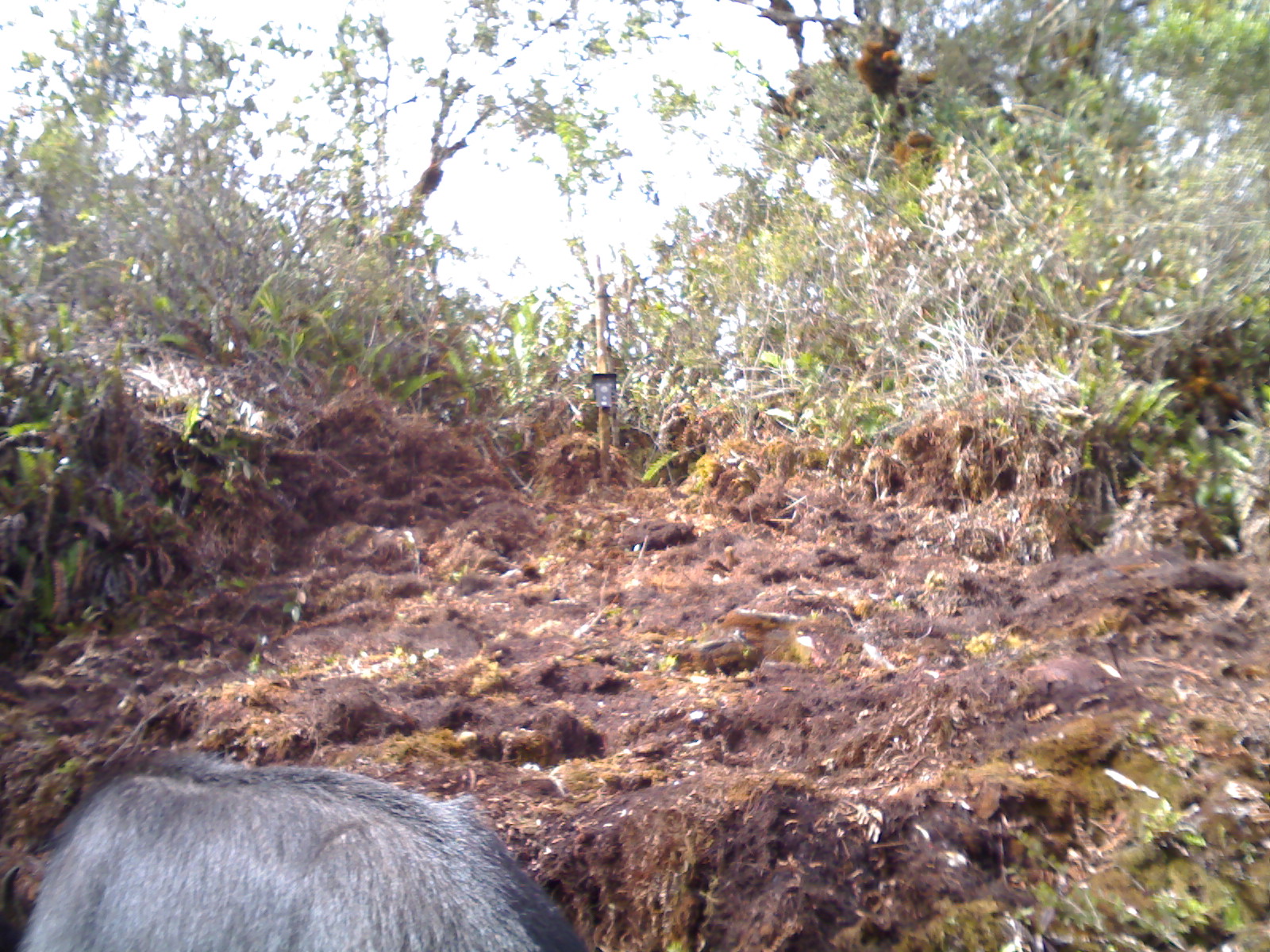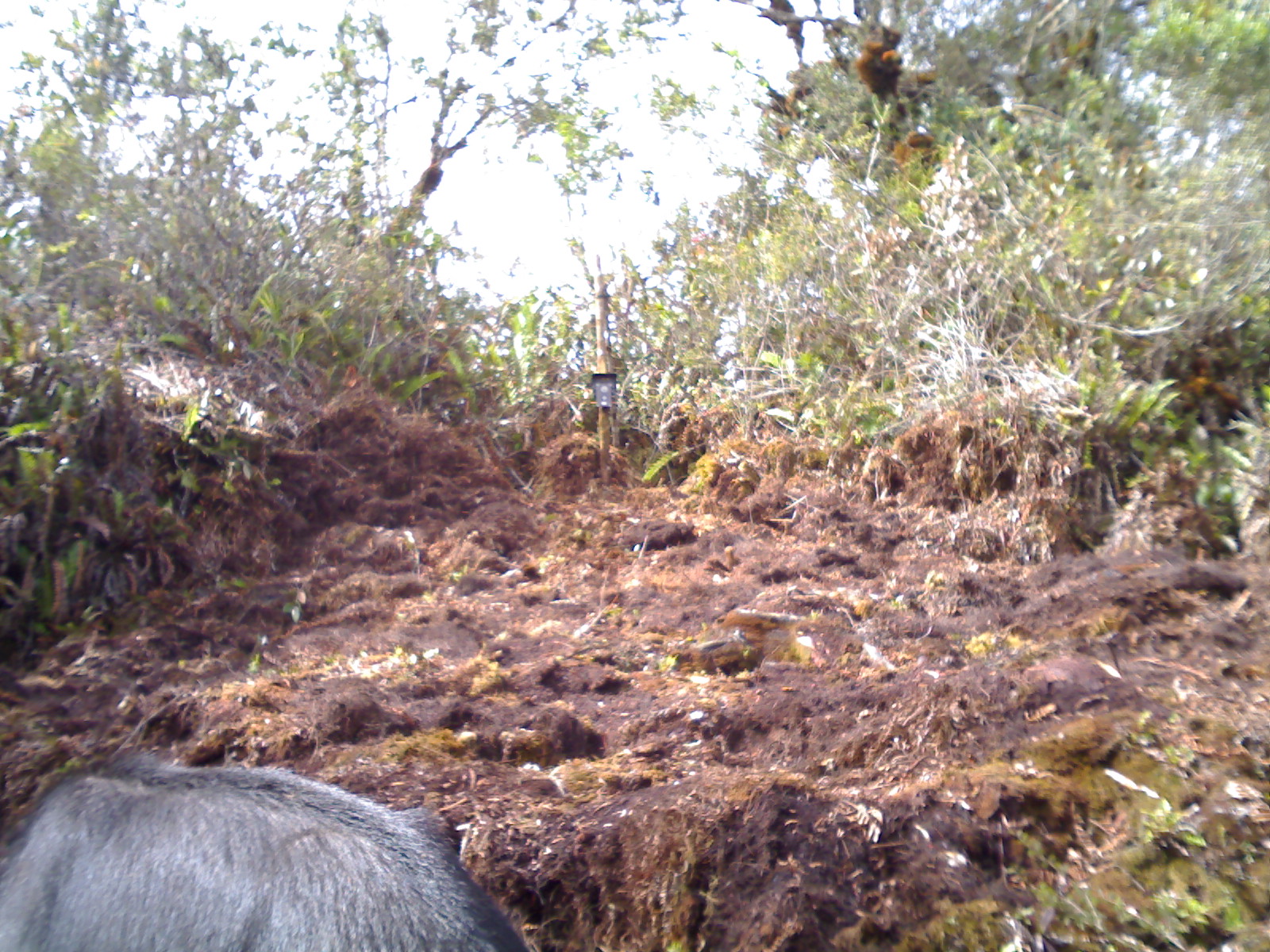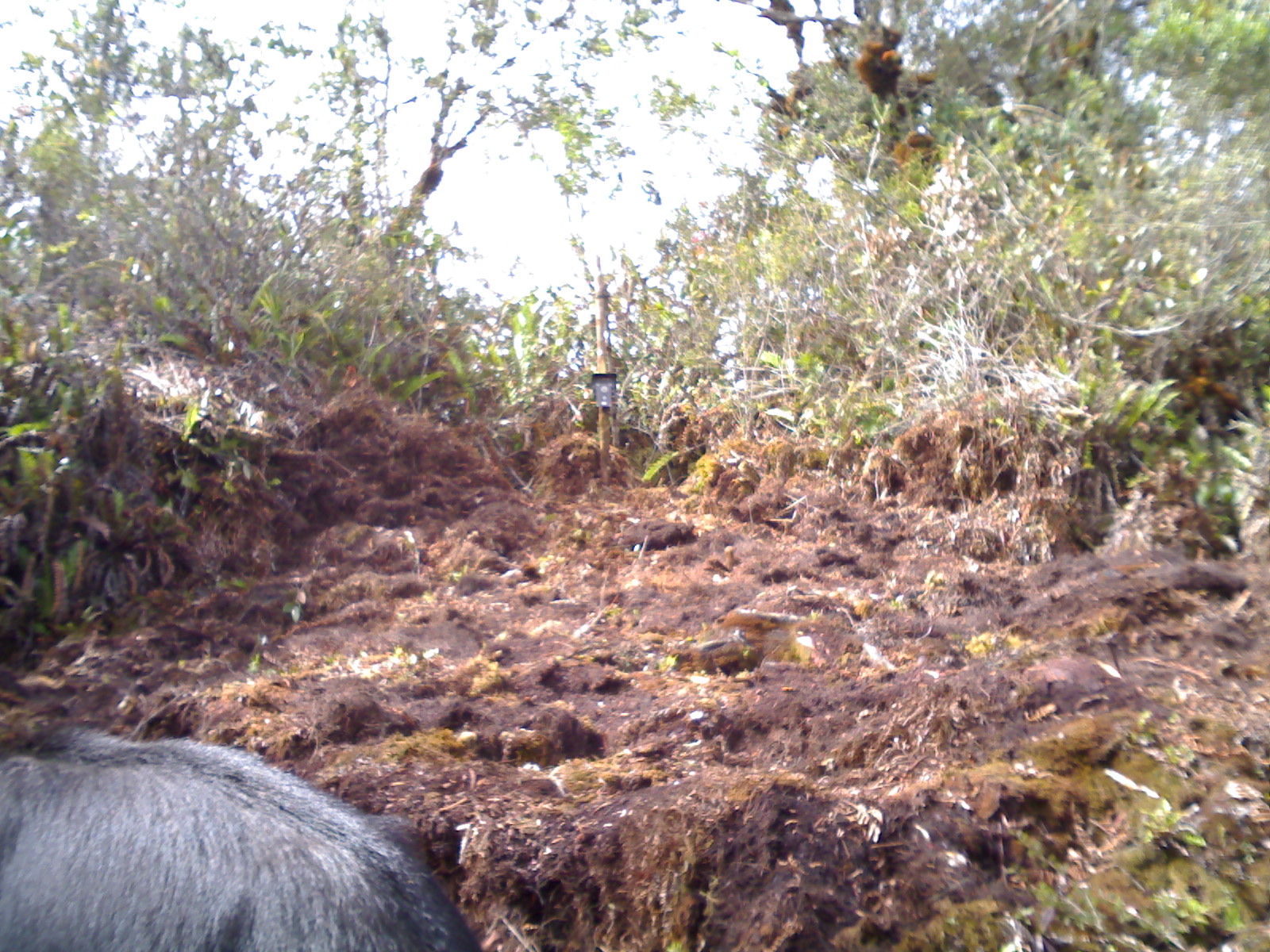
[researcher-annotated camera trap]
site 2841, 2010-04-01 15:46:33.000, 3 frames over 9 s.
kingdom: Animalia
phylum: Chordata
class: Mammalia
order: Artiodactyla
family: Bovidae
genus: Capricornis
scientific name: Capricornis sumatraensis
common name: southern serow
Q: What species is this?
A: Capricornis sumatraensis (southern serow).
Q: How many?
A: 1.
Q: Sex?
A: Male.